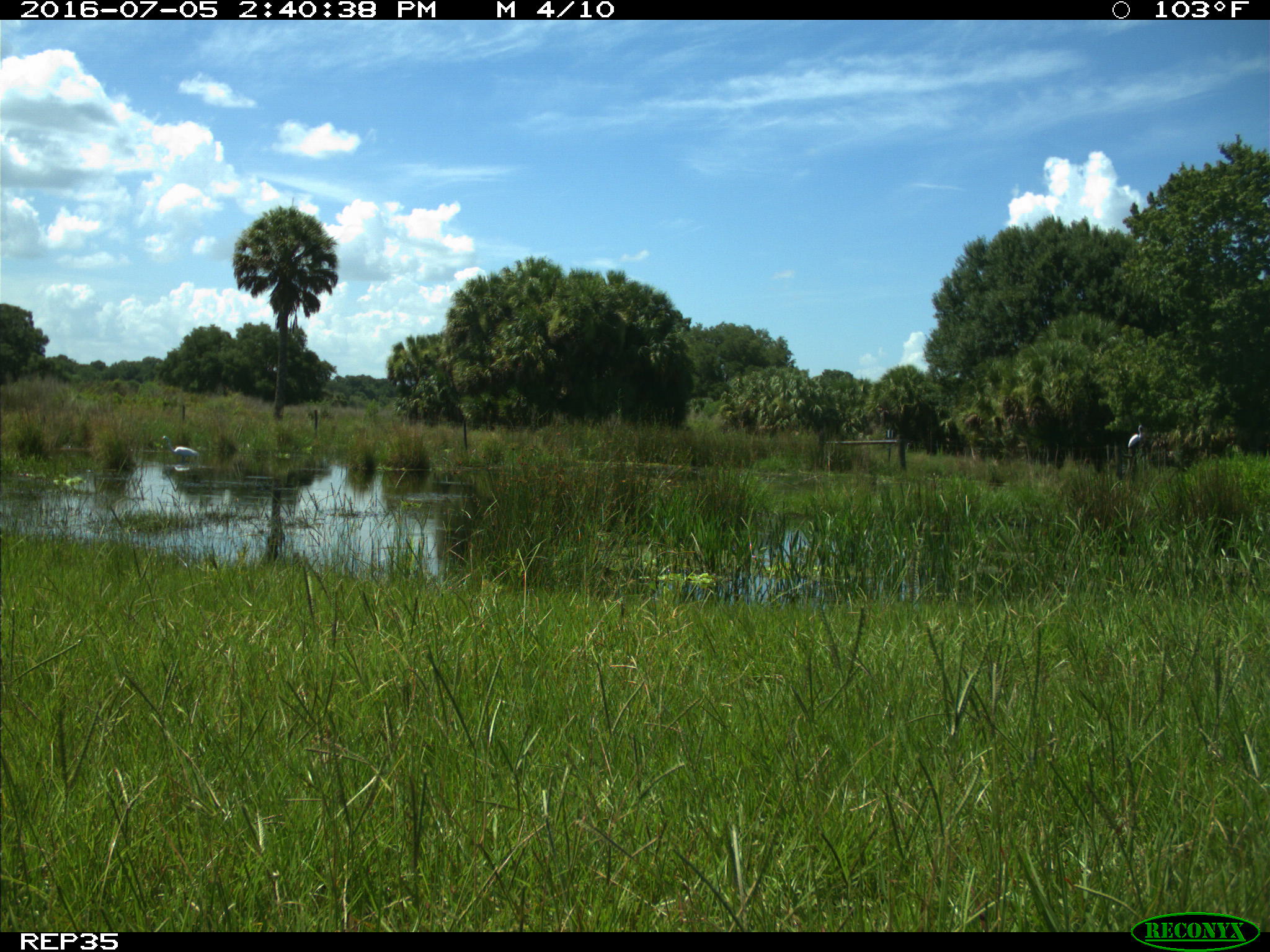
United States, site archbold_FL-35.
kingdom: Animalia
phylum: Chordata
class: Aves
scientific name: Aves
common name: birds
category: unidentified bird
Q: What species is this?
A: Unidentified bird (birds) (Aves).